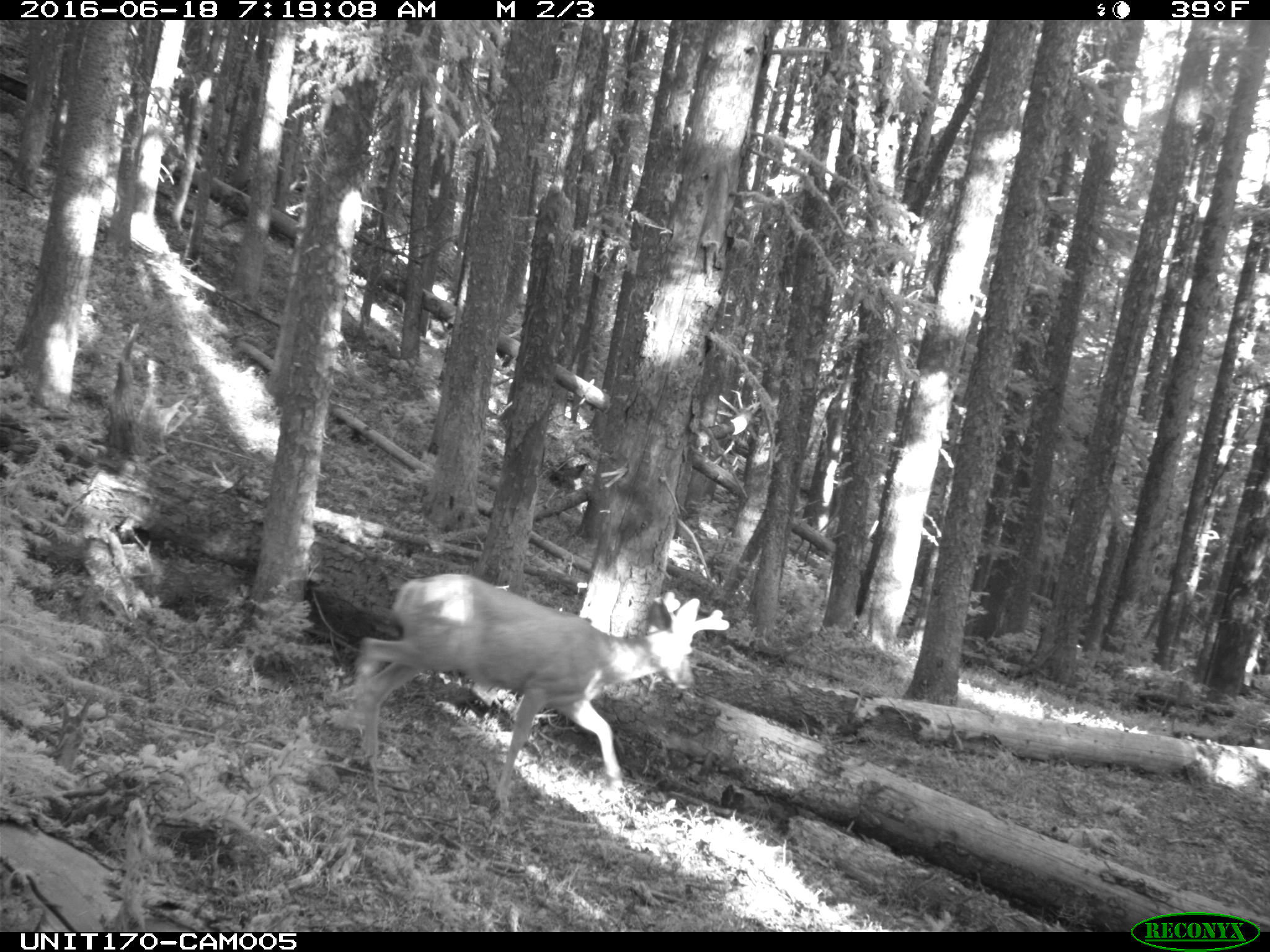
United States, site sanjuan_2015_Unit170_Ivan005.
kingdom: Animalia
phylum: Chordata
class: Mammalia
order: Artiodactyla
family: Cervidae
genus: Odocoileus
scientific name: Odocoileus hemionus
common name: mule deer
Odocoileus hemionus (mule deer).